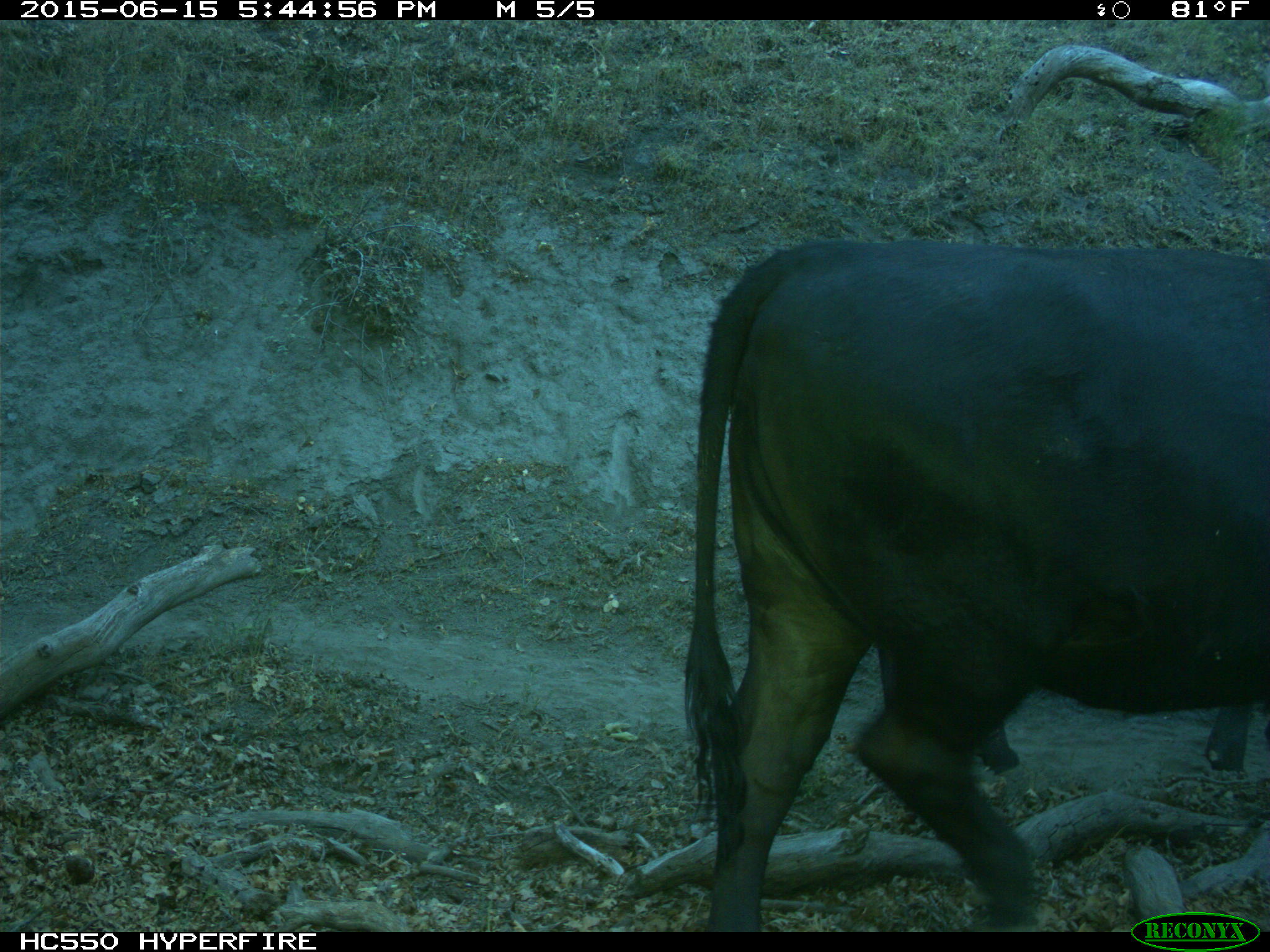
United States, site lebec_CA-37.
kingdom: Animalia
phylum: Chordata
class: Mammalia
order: Artiodactyla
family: Bovidae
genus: Bos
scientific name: Bos taurus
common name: domestic cow